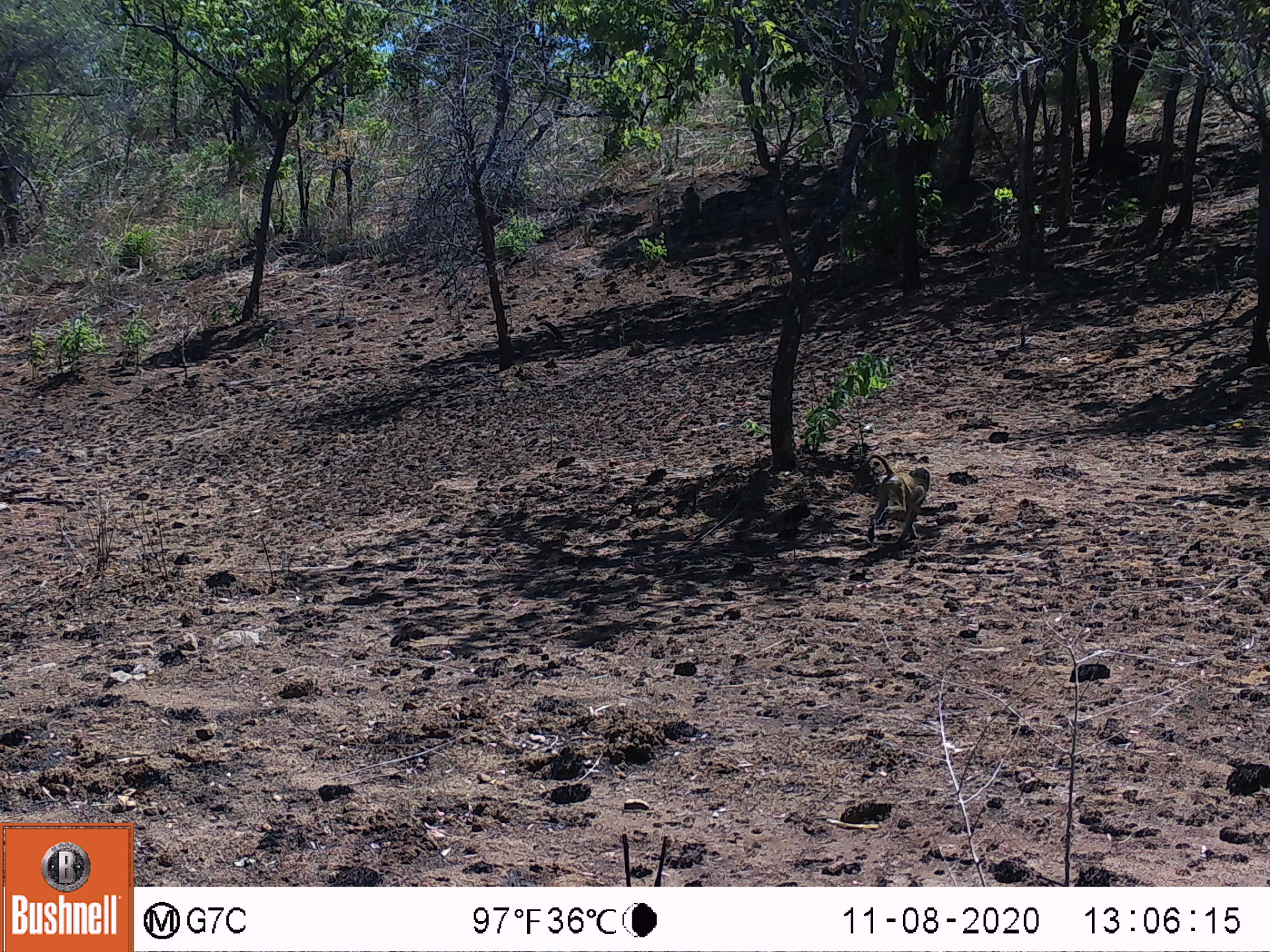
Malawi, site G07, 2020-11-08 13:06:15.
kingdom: Animalia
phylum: Chordata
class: Mammalia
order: Primates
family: Cercopithecidae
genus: Papio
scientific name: Papio cynocephalus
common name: yellow baboon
Yellow baboon (Papio cynocephalus), count 1.